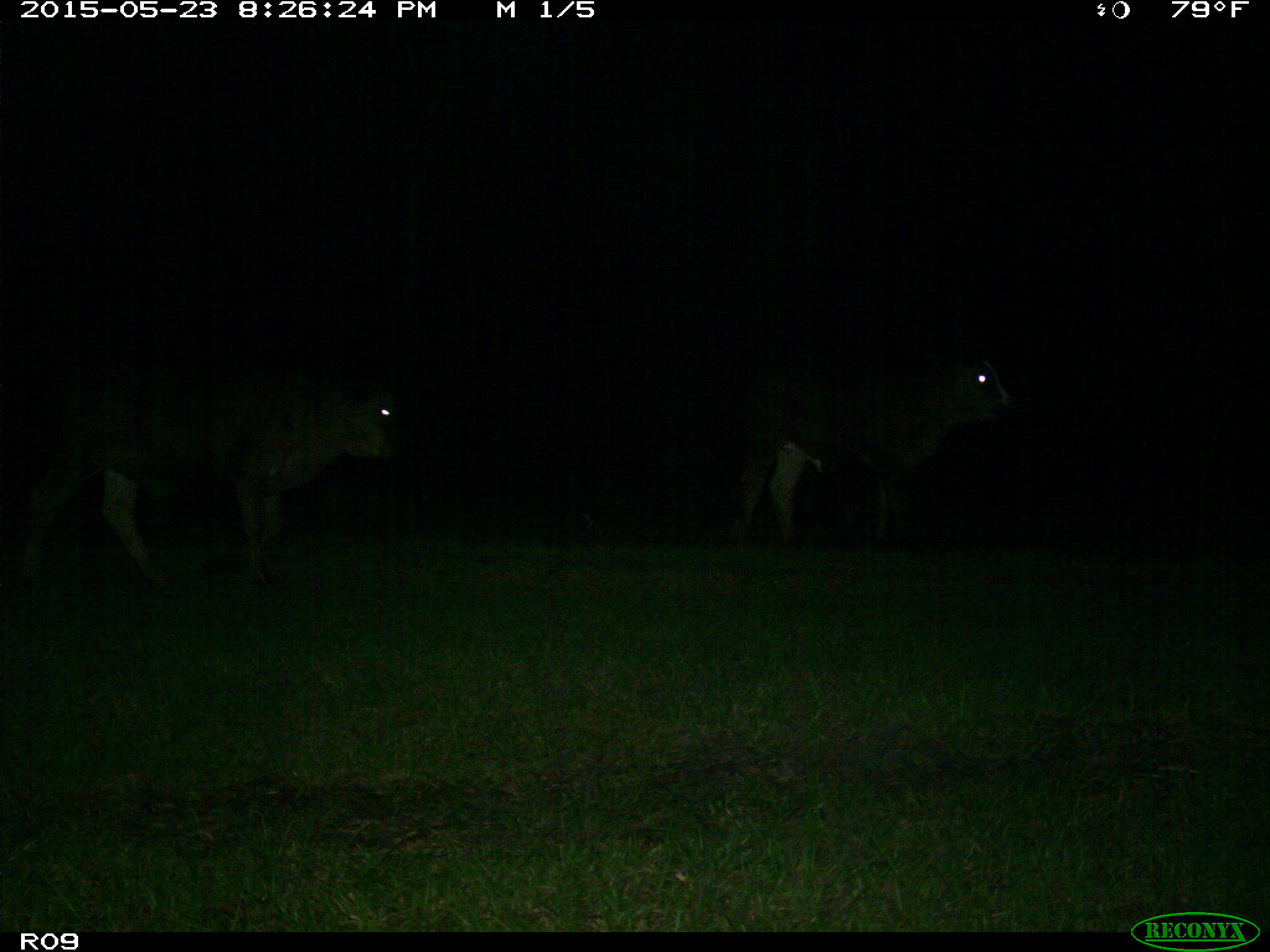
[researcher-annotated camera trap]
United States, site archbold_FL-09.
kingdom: Animalia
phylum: Chordata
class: Mammalia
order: Artiodactyla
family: Bovidae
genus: Bos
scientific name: Bos taurus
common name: domestic cow